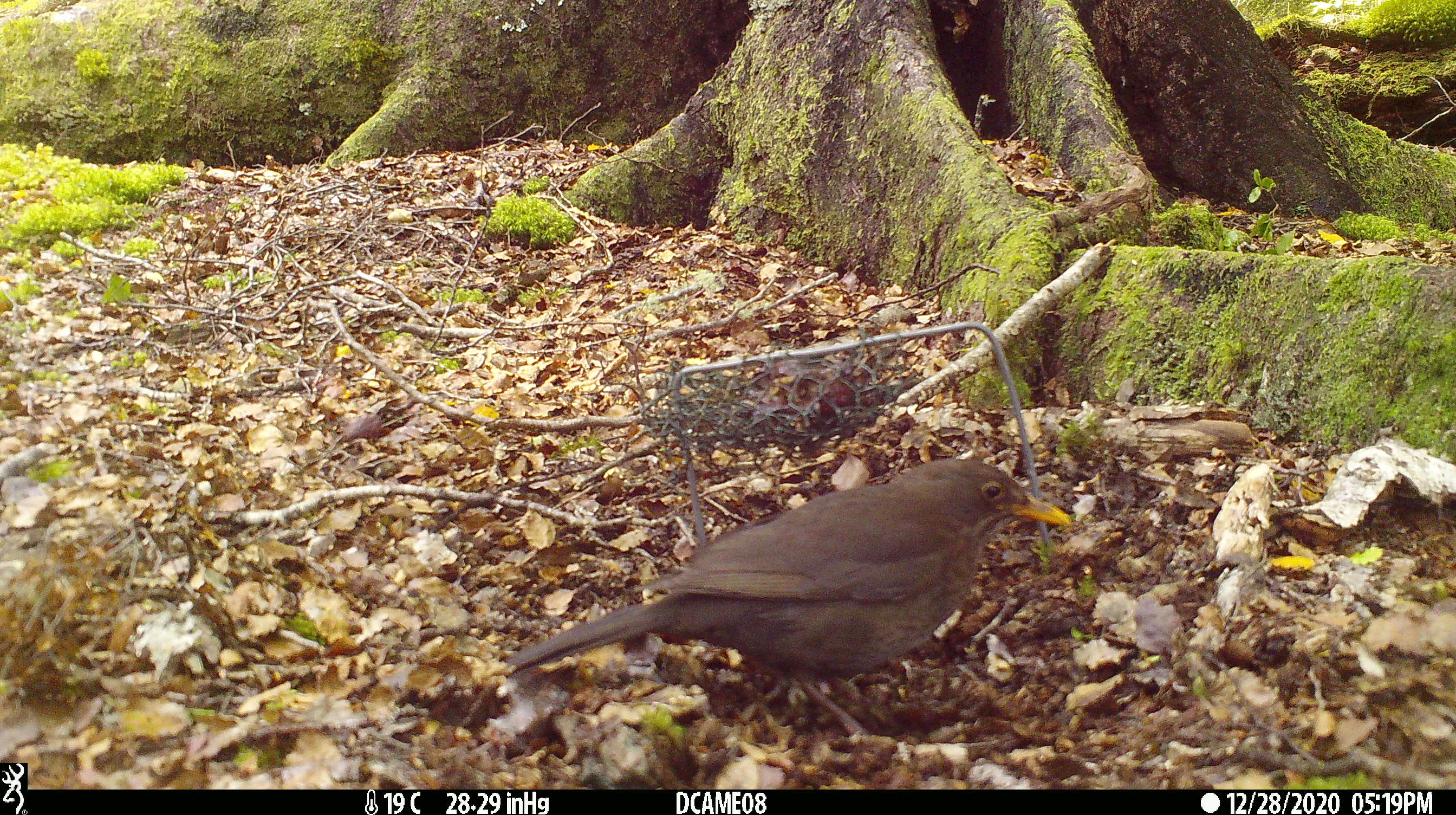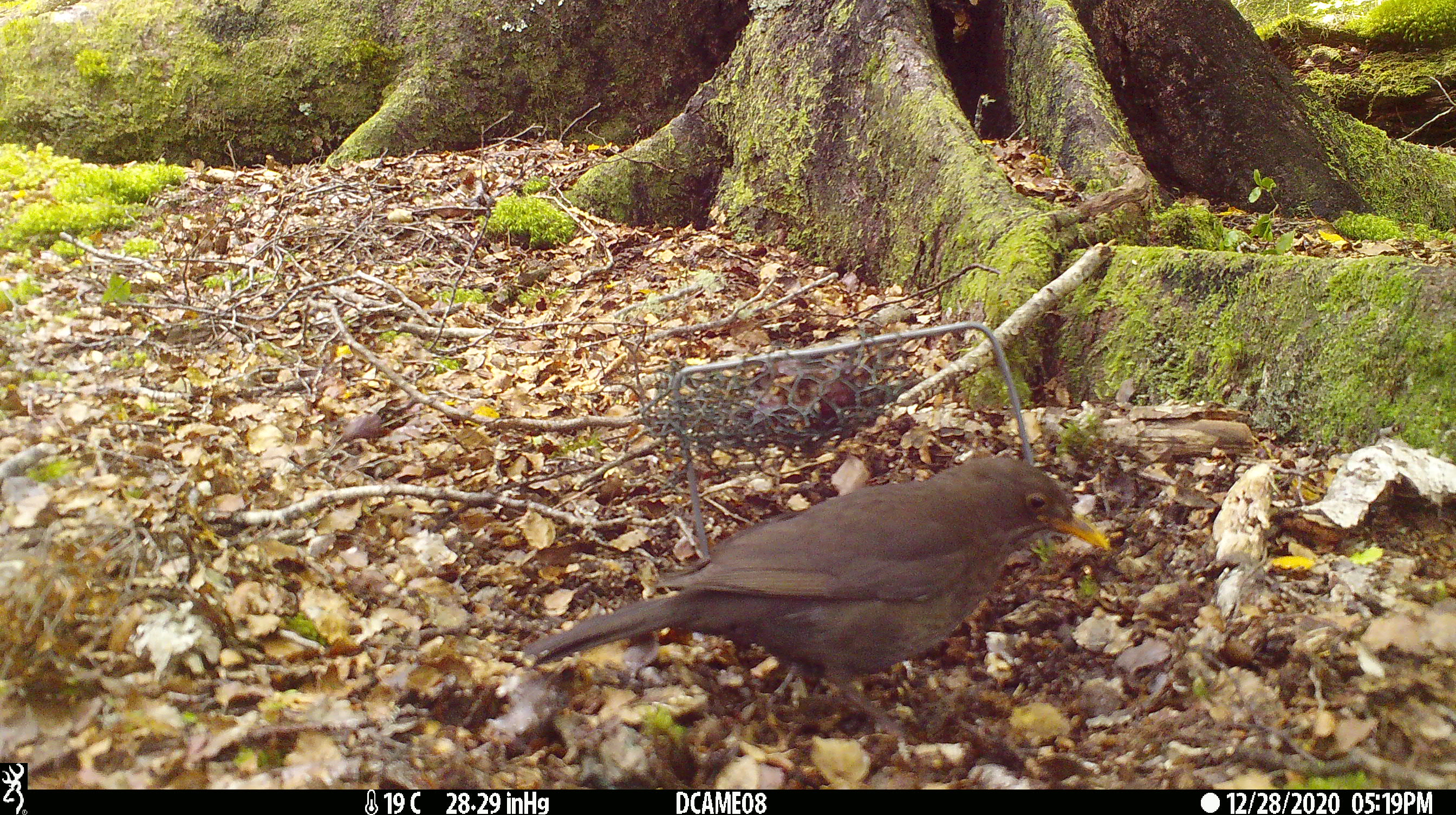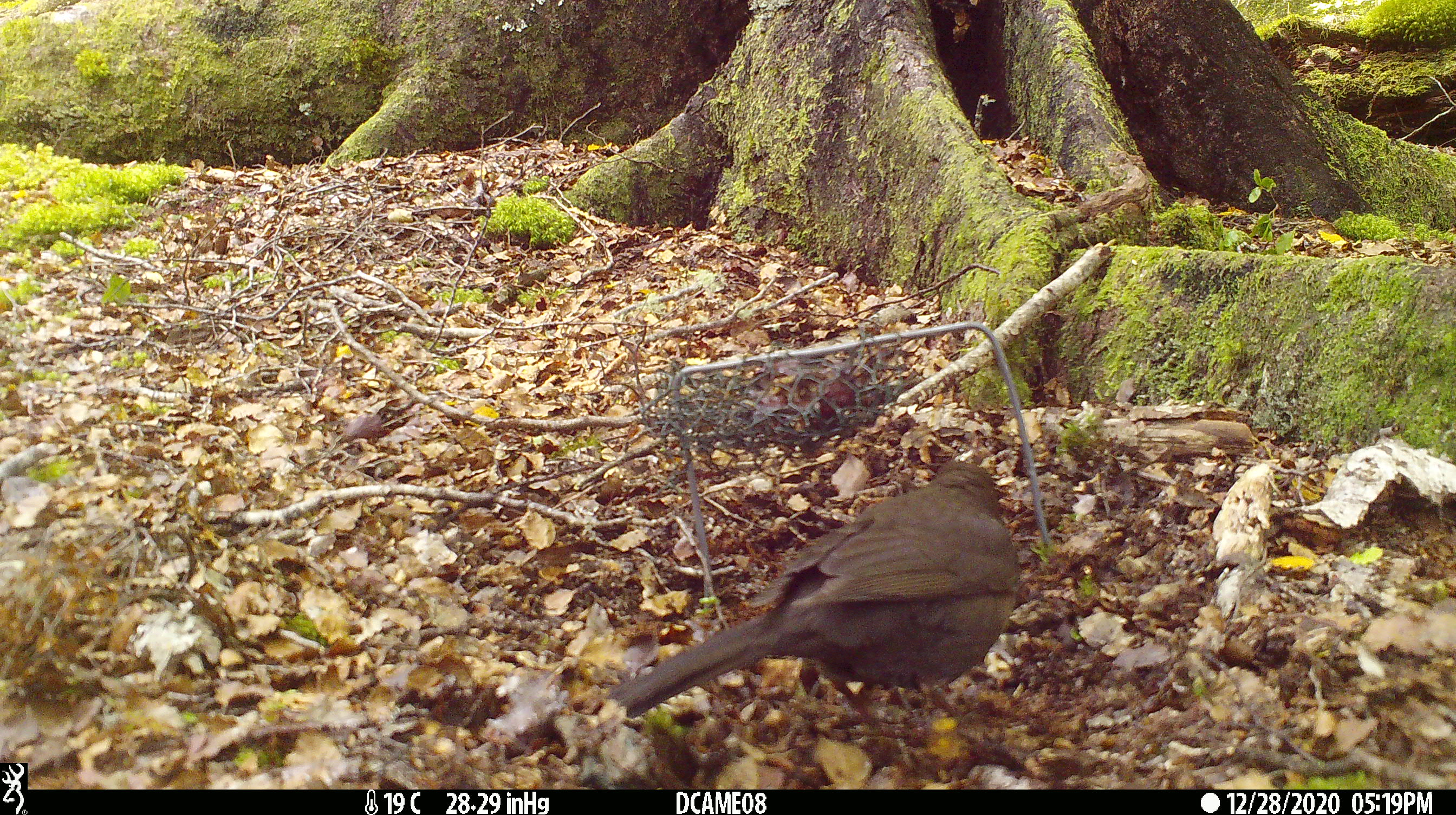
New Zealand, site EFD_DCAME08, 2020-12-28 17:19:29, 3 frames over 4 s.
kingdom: Animalia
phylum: Chordata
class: Aves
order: Passeriformes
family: Turdidae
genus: Turdus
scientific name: Turdus merula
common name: eurasian blackbird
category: blackbird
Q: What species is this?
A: Blackbird (eurasian blackbird) (Turdus merula).